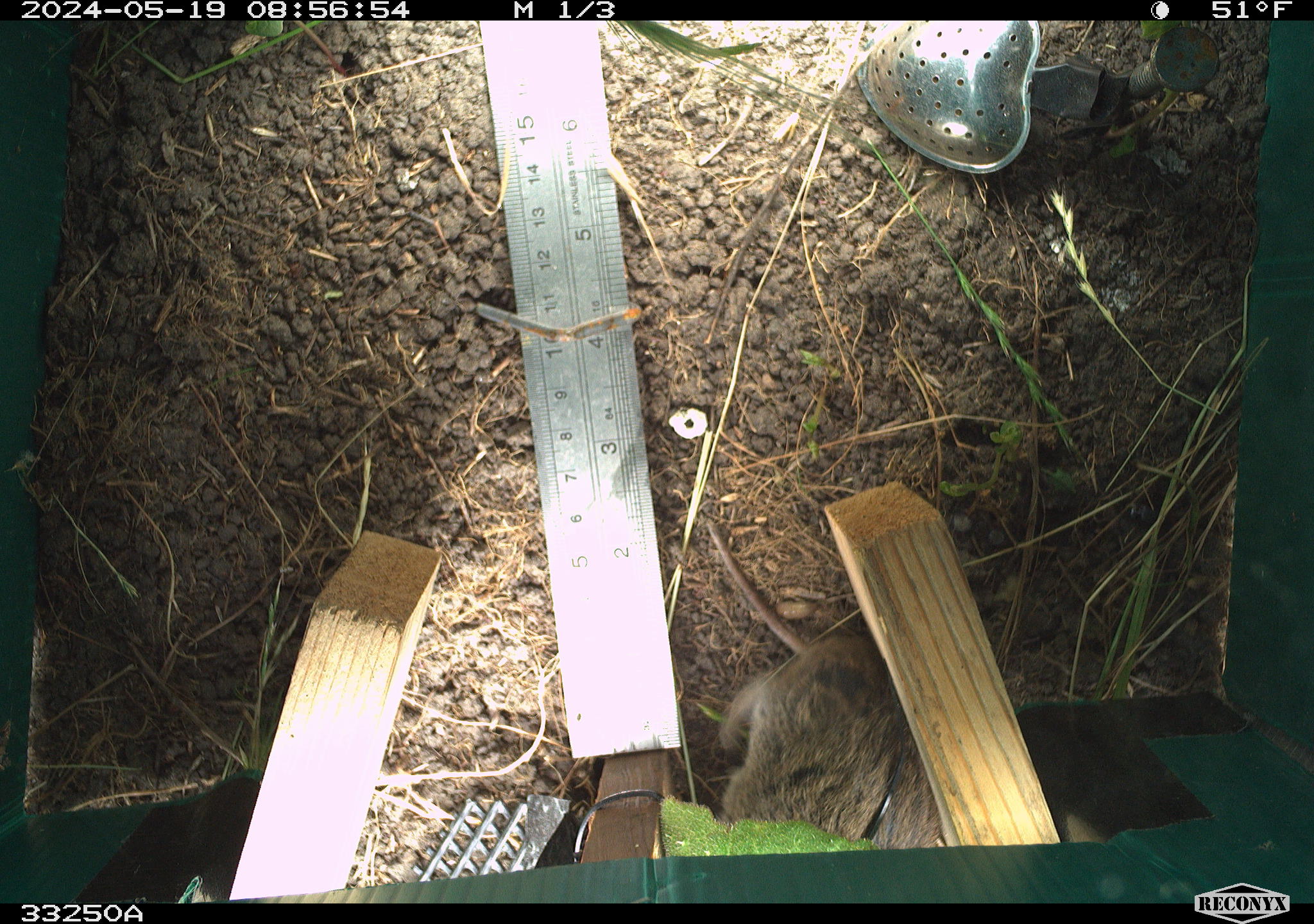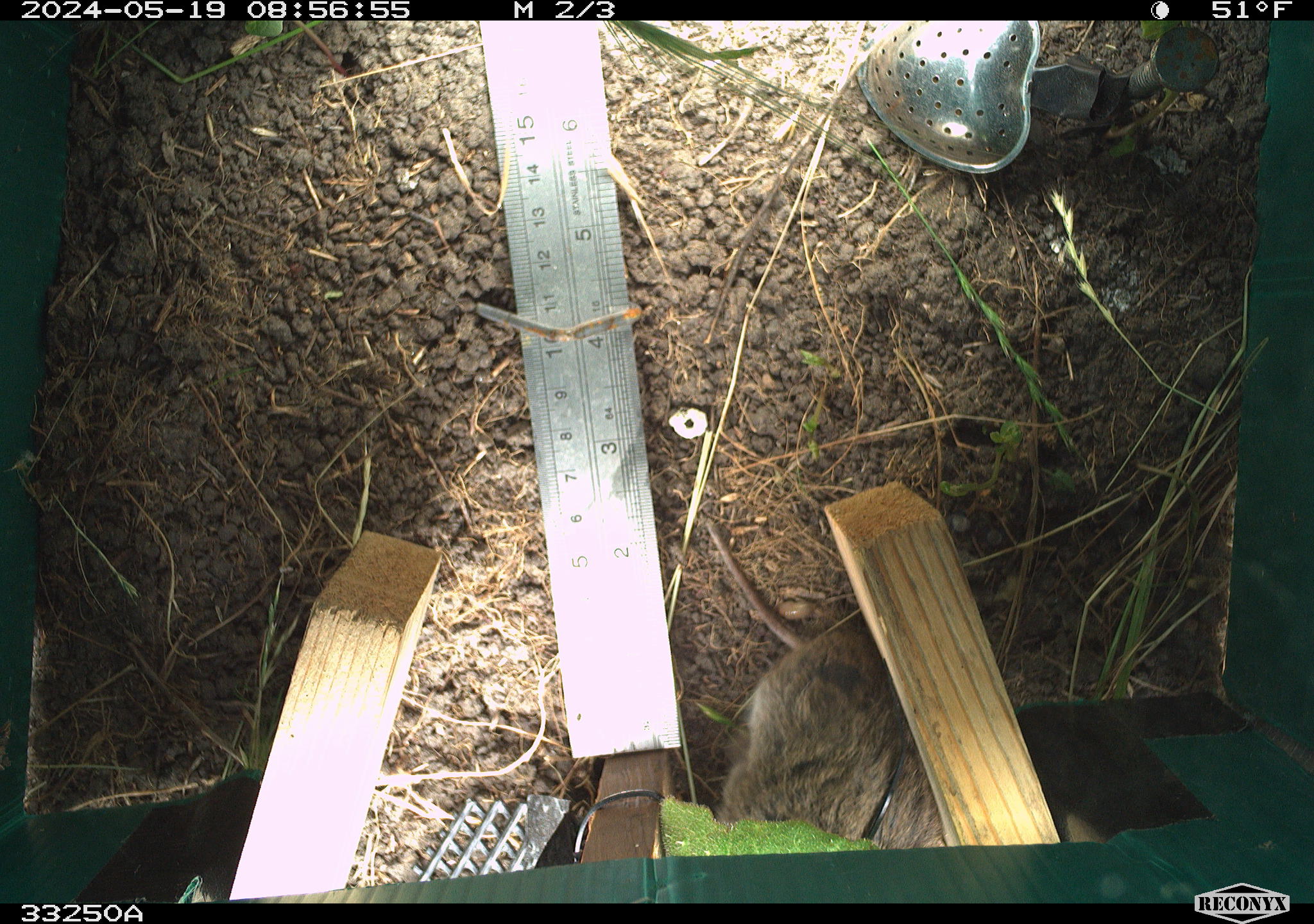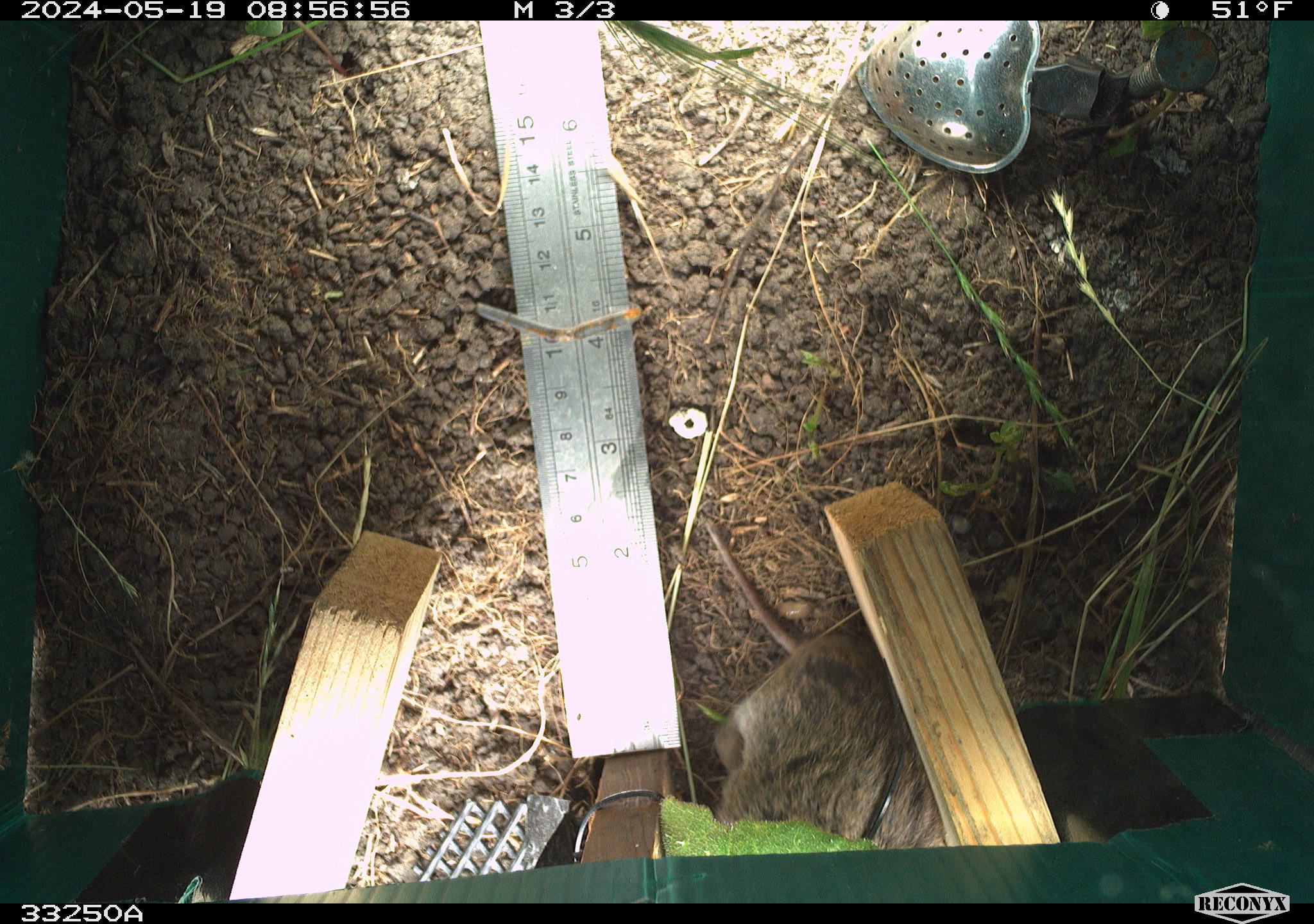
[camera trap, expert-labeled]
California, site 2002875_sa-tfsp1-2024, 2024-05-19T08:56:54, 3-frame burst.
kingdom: Animalia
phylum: Chordata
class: Mammalia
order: Rodentia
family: Cricetidae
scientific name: Arvicolinae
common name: voles, lemmings, and muskrats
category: arvicolinae subfamily